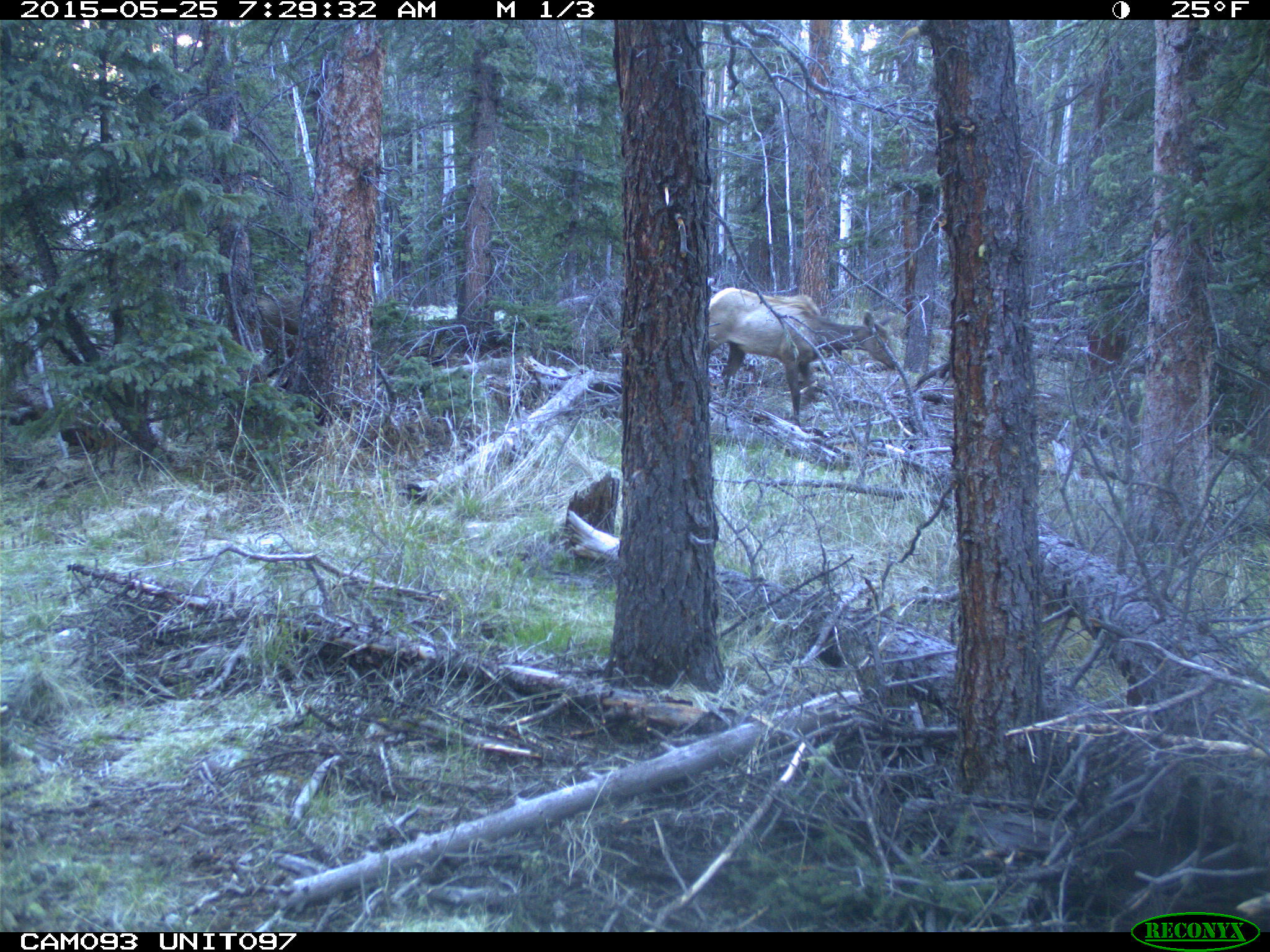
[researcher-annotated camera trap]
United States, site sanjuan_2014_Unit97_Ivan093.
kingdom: Animalia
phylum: Chordata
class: Mammalia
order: Artiodactyla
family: Cervidae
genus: Cervus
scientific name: Cervus elaphus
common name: red deer